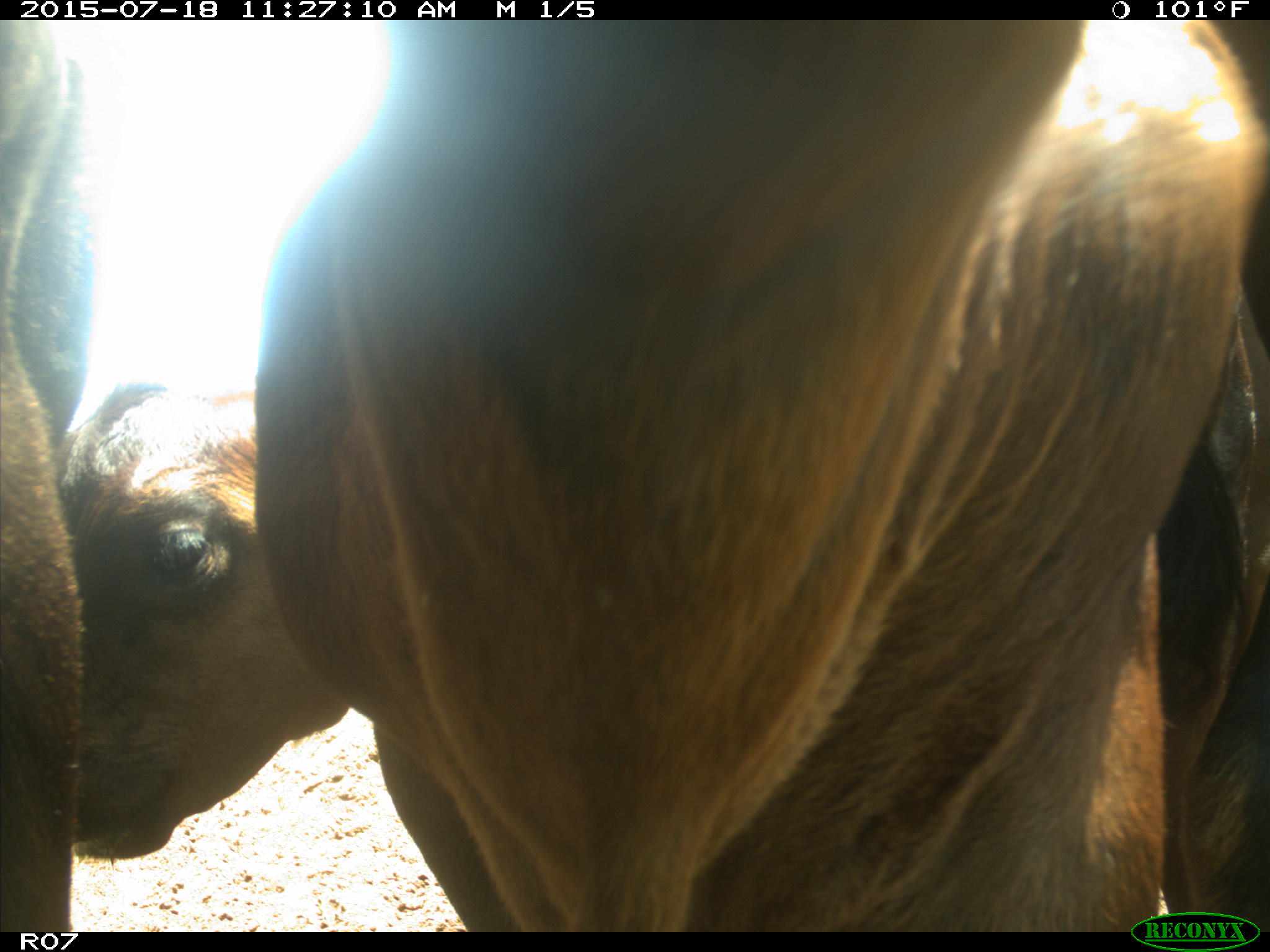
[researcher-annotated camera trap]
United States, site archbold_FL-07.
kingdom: Animalia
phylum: Chordata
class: Mammalia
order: Artiodactyla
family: Bovidae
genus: Bos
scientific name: Bos taurus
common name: domestic cow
Bos taurus (domestic cow).